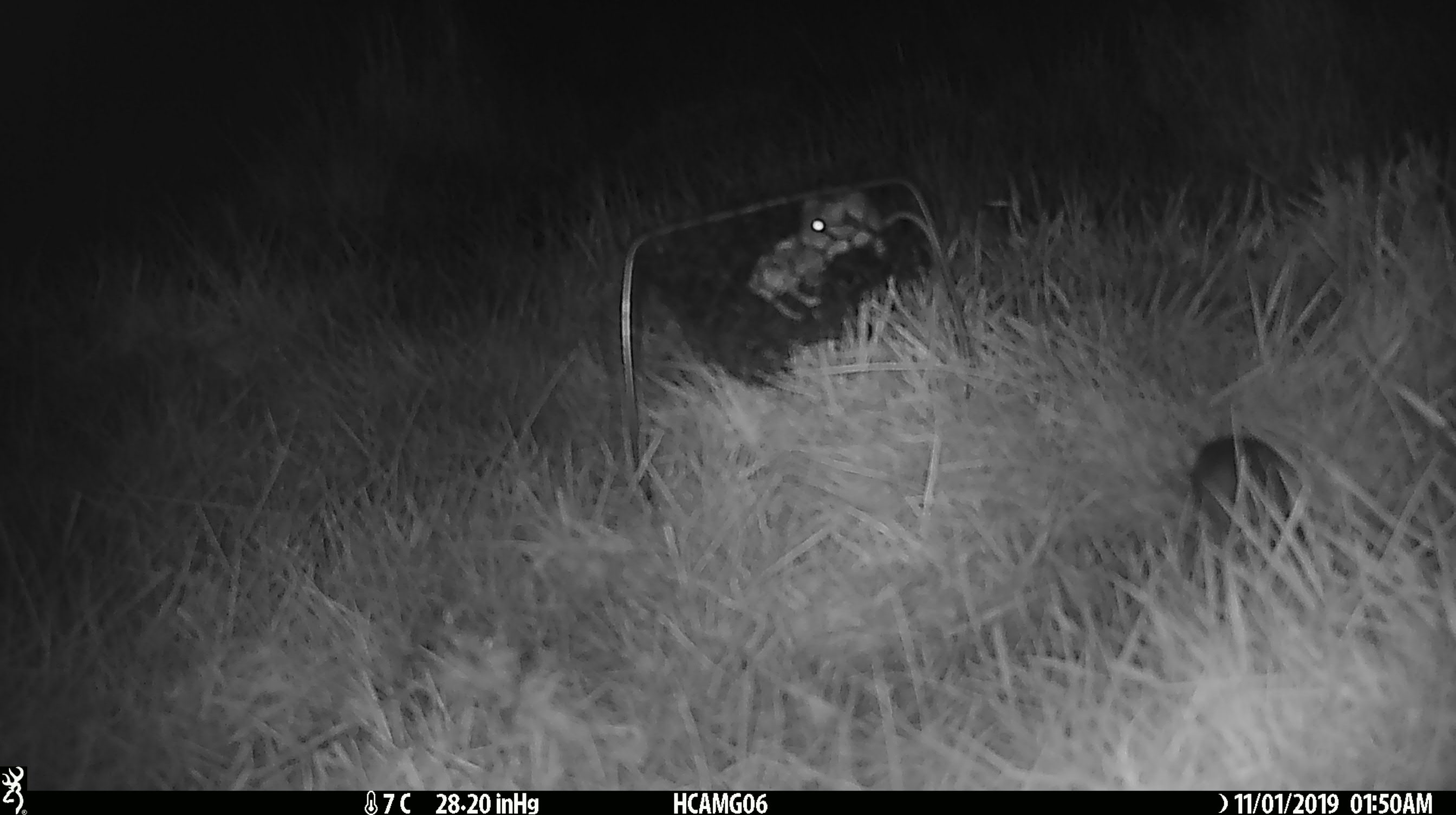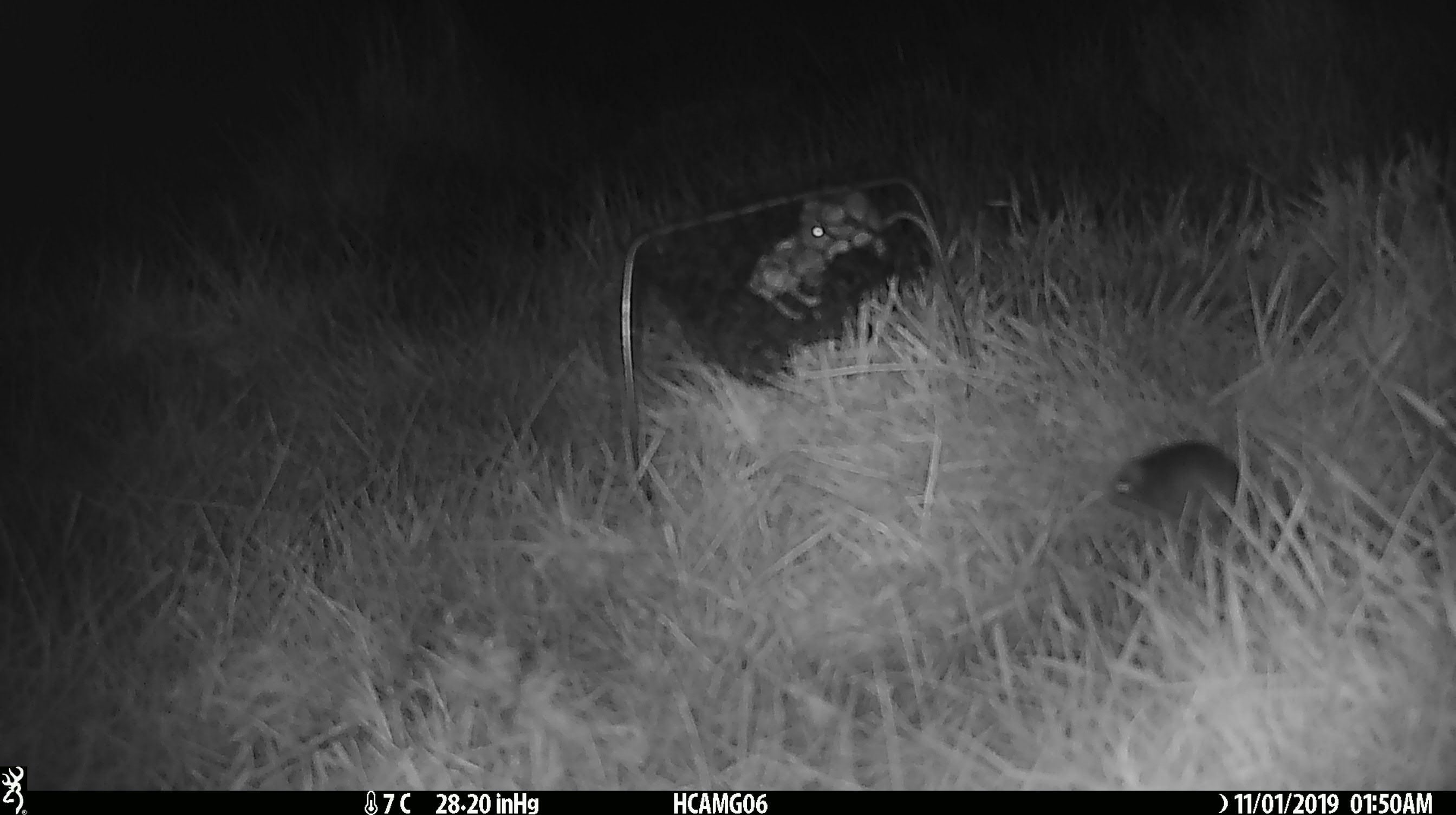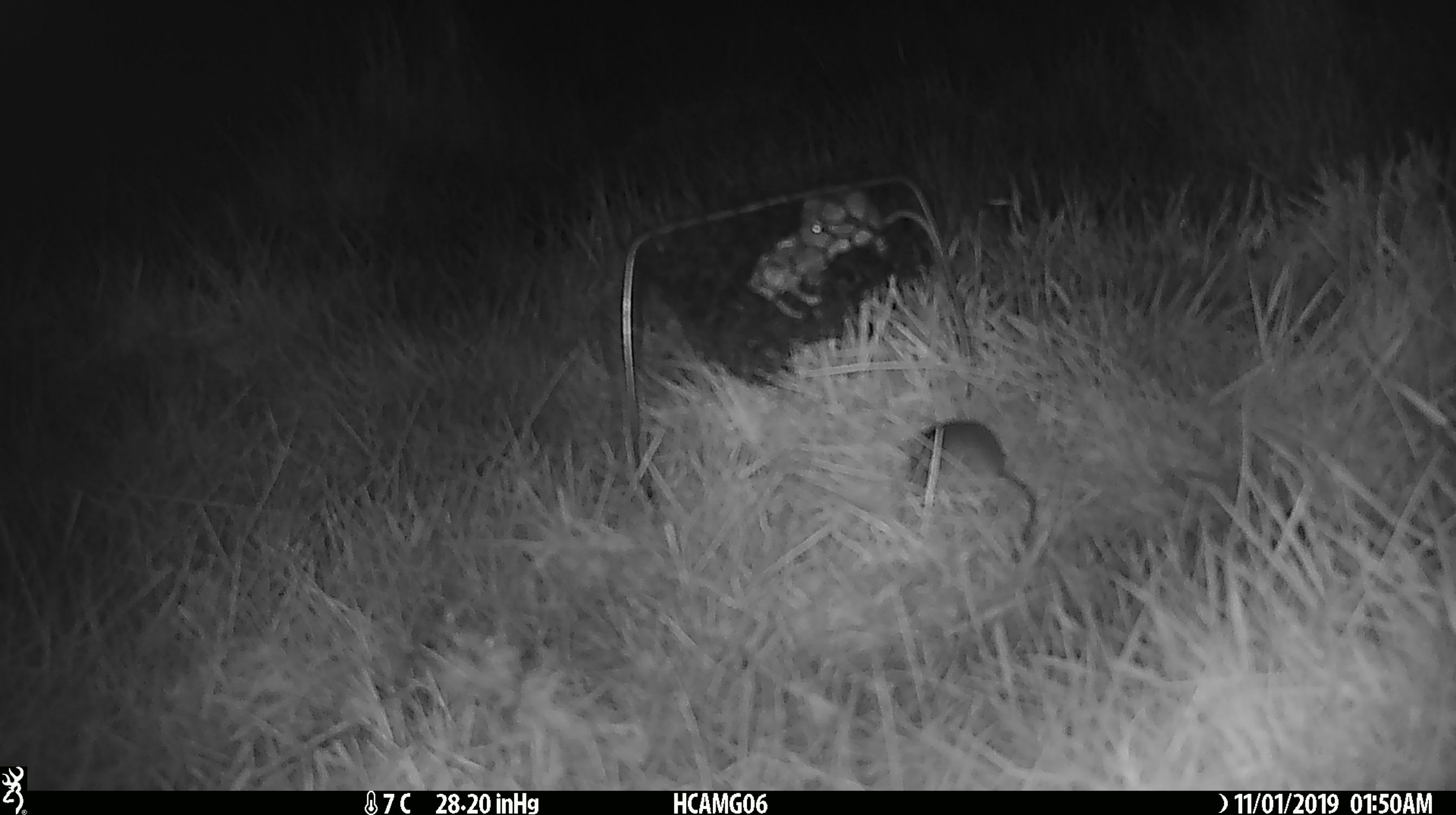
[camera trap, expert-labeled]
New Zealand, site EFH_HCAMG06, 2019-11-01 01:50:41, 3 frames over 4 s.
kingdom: Animalia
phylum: Chordata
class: Mammalia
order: Rodentia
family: Muridae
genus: Mus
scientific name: Mus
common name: mouse